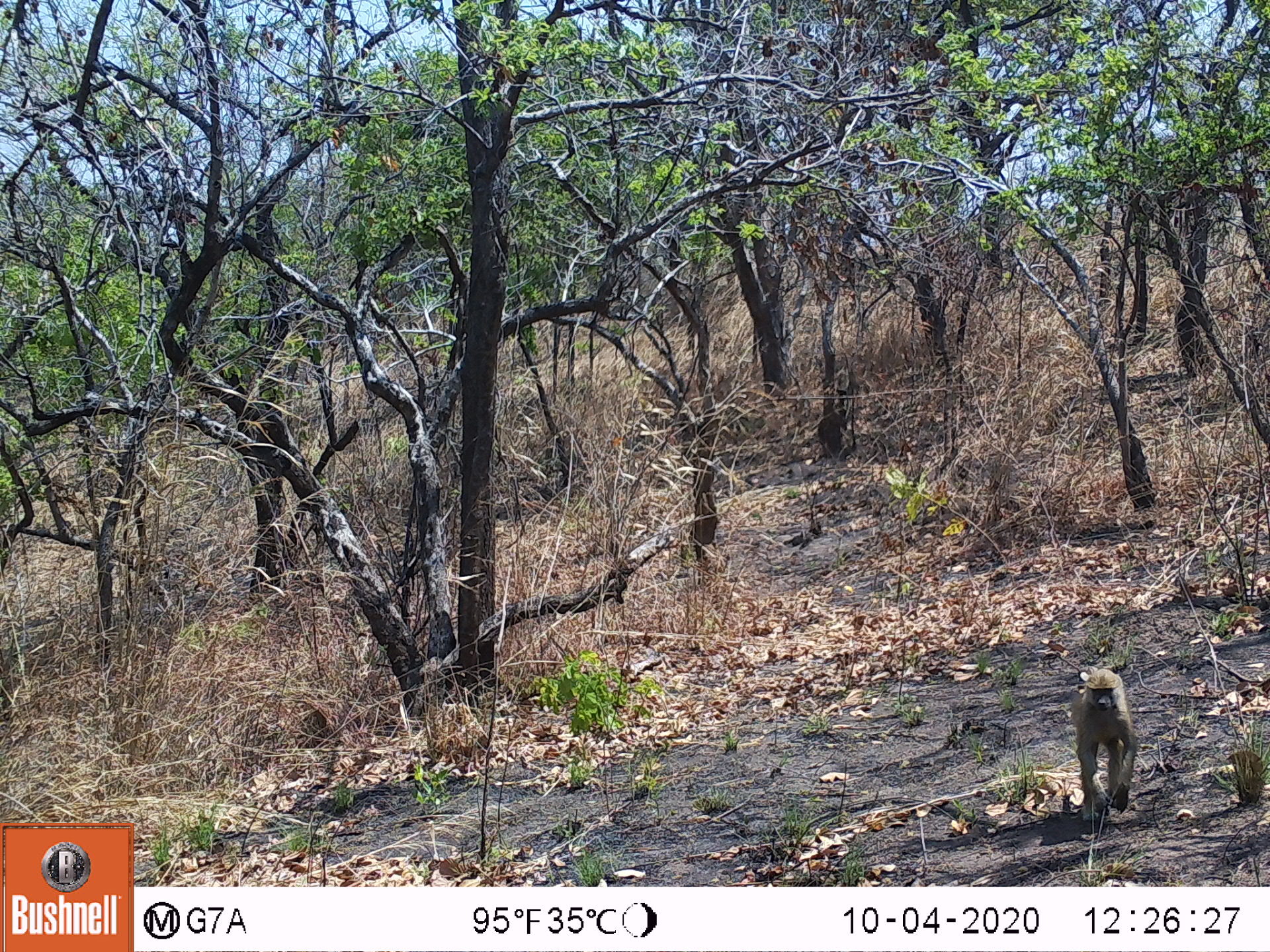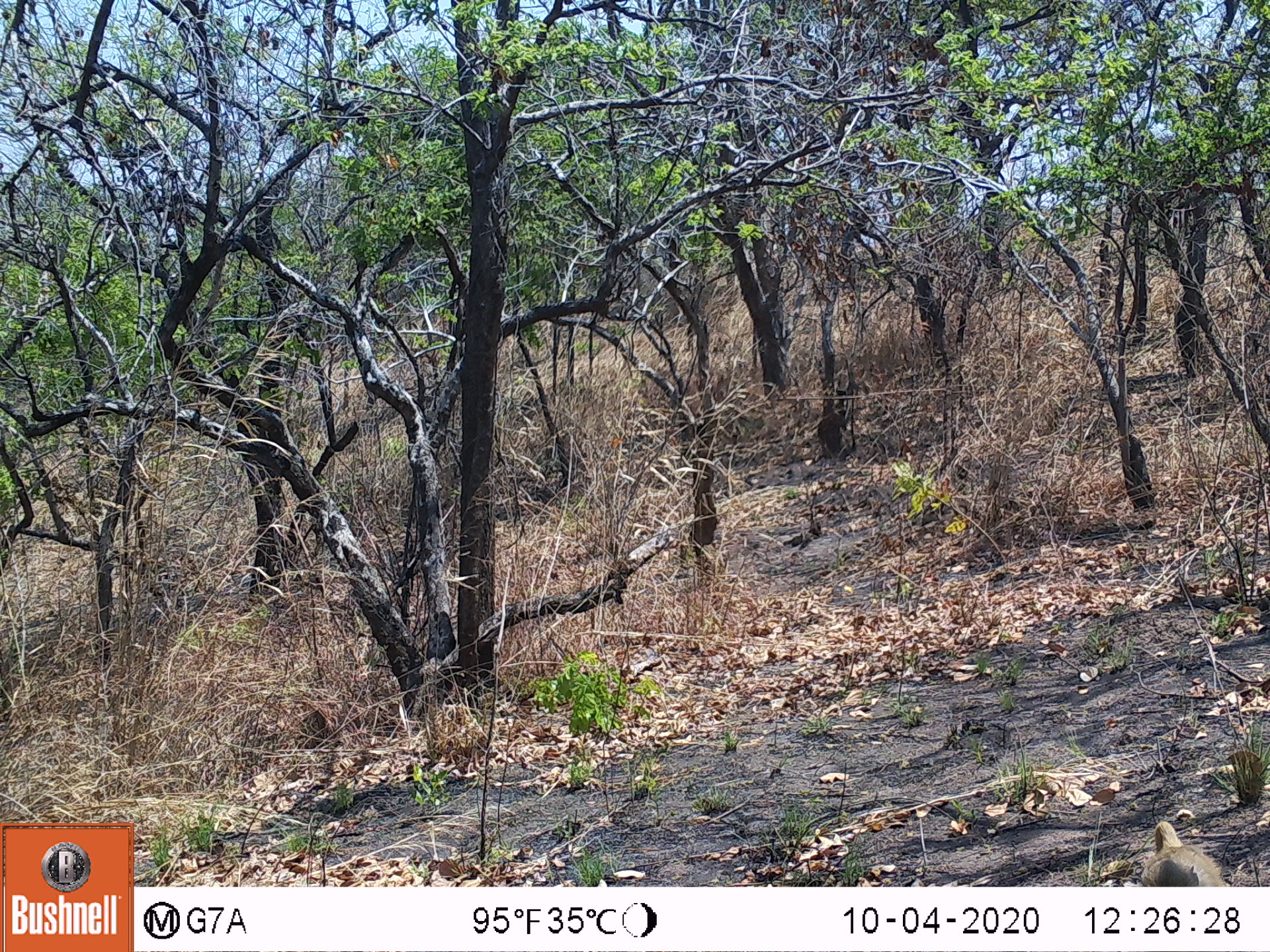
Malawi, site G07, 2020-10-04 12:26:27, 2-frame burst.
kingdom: Animalia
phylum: Chordata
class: Mammalia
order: Primates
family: Cercopithecidae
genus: Papio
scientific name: Papio cynocephalus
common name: yellow baboon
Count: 1.